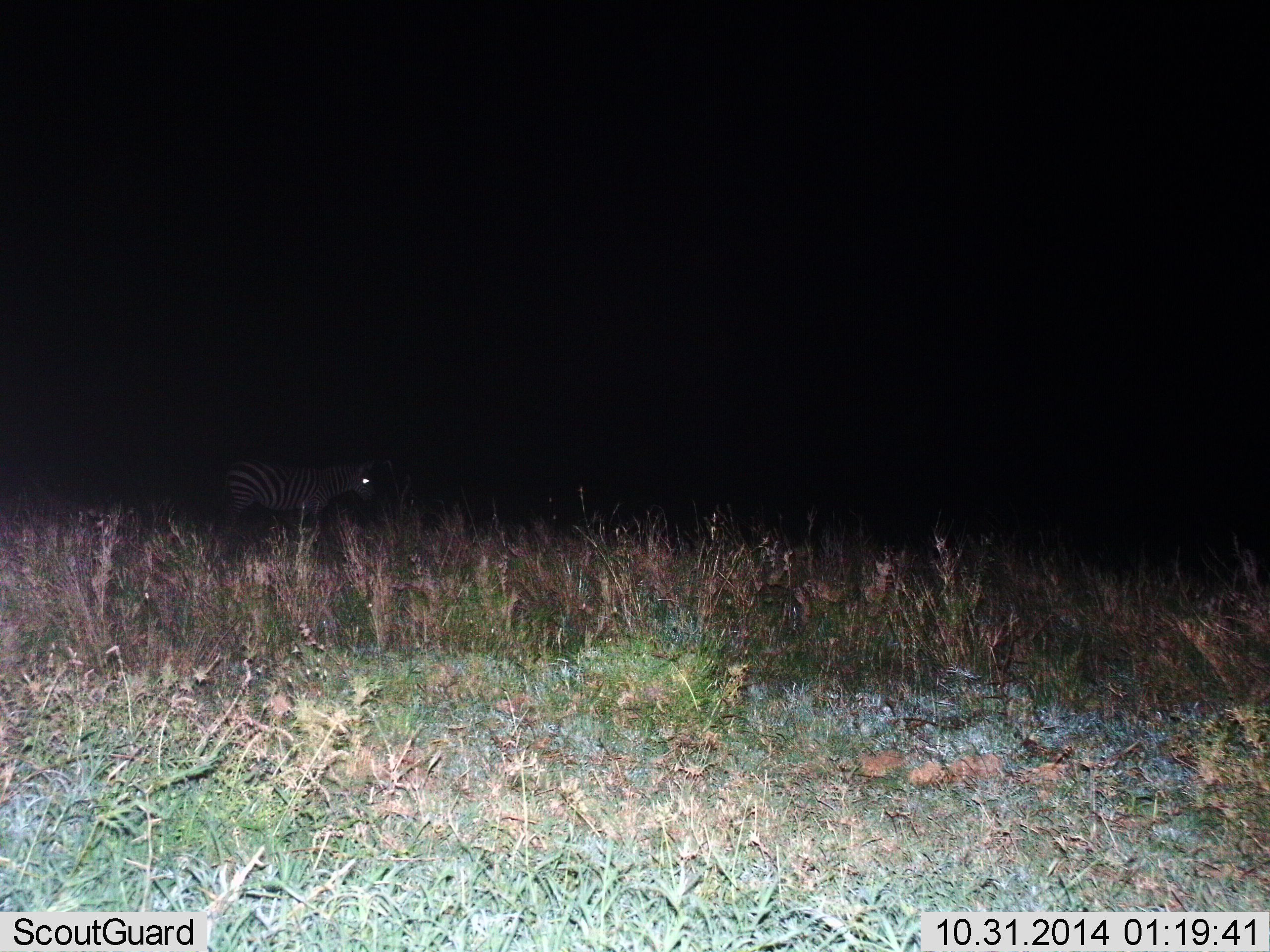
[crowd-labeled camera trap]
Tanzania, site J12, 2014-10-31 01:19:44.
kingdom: Animalia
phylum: Chordata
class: Mammalia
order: Perissodactyla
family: Equidae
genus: Equus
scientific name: Equus quagga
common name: plains zebra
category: zebra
Zebra (plains zebra) (Equus quagga), count 1. Behavior (volunteer vote fractions): standing 80%, resting 0%, moving 20%, interacting 0%. Young present (vote fraction): 0%. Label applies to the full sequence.